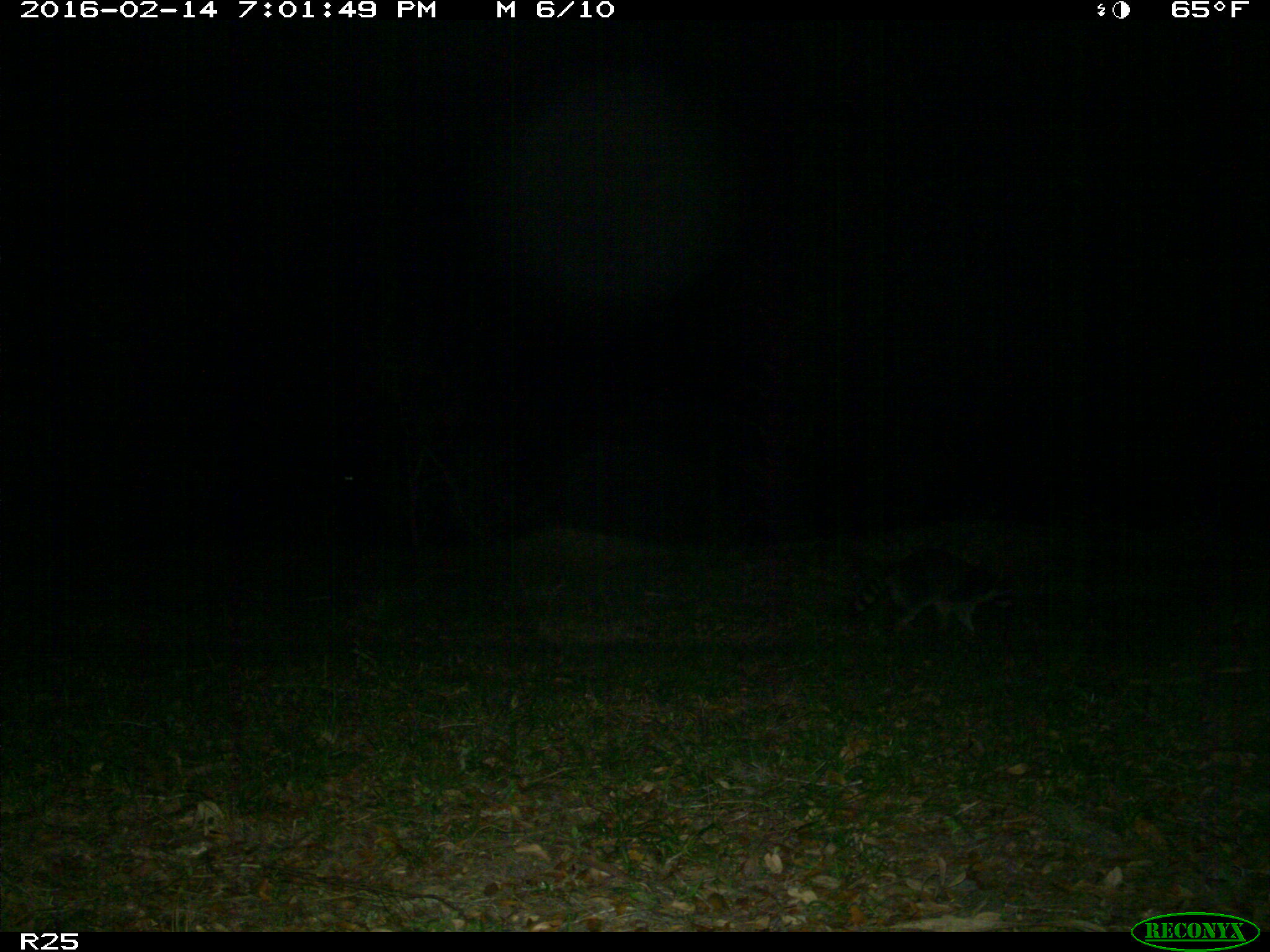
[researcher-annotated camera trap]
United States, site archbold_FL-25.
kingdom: Animalia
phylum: Chordata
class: Mammalia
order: Carnivora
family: Procyonidae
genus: Procyon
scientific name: Procyon lotor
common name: common raccoon